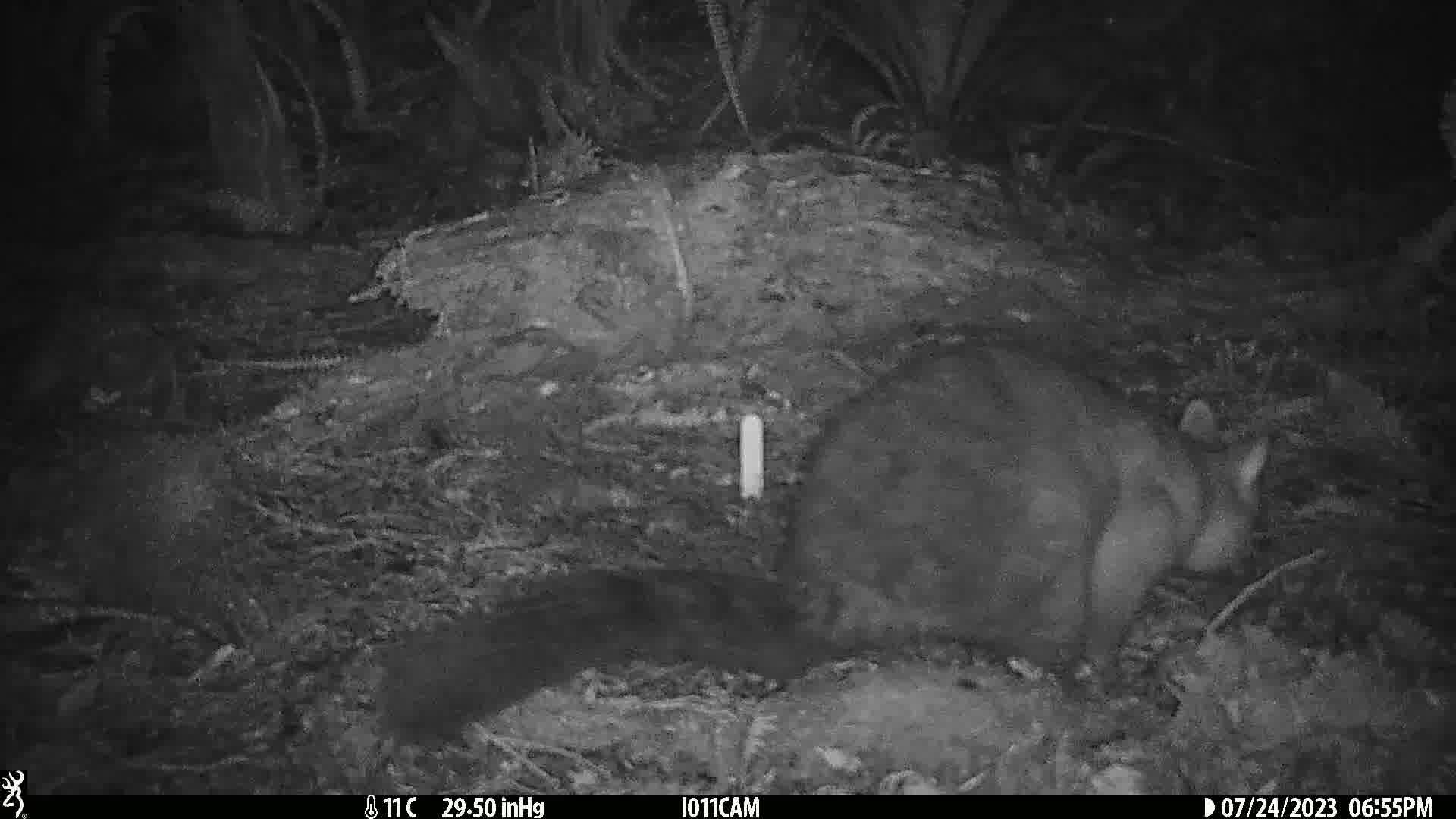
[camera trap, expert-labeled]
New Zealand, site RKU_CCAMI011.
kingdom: Animalia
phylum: Chordata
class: Mammalia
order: Diprotodontia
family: Phalangeridae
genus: Trichosurus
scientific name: Trichosurus vulpecula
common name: common brushtail possum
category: possum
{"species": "possum (common brushtail possum) (Trichosurus vulpecula)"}